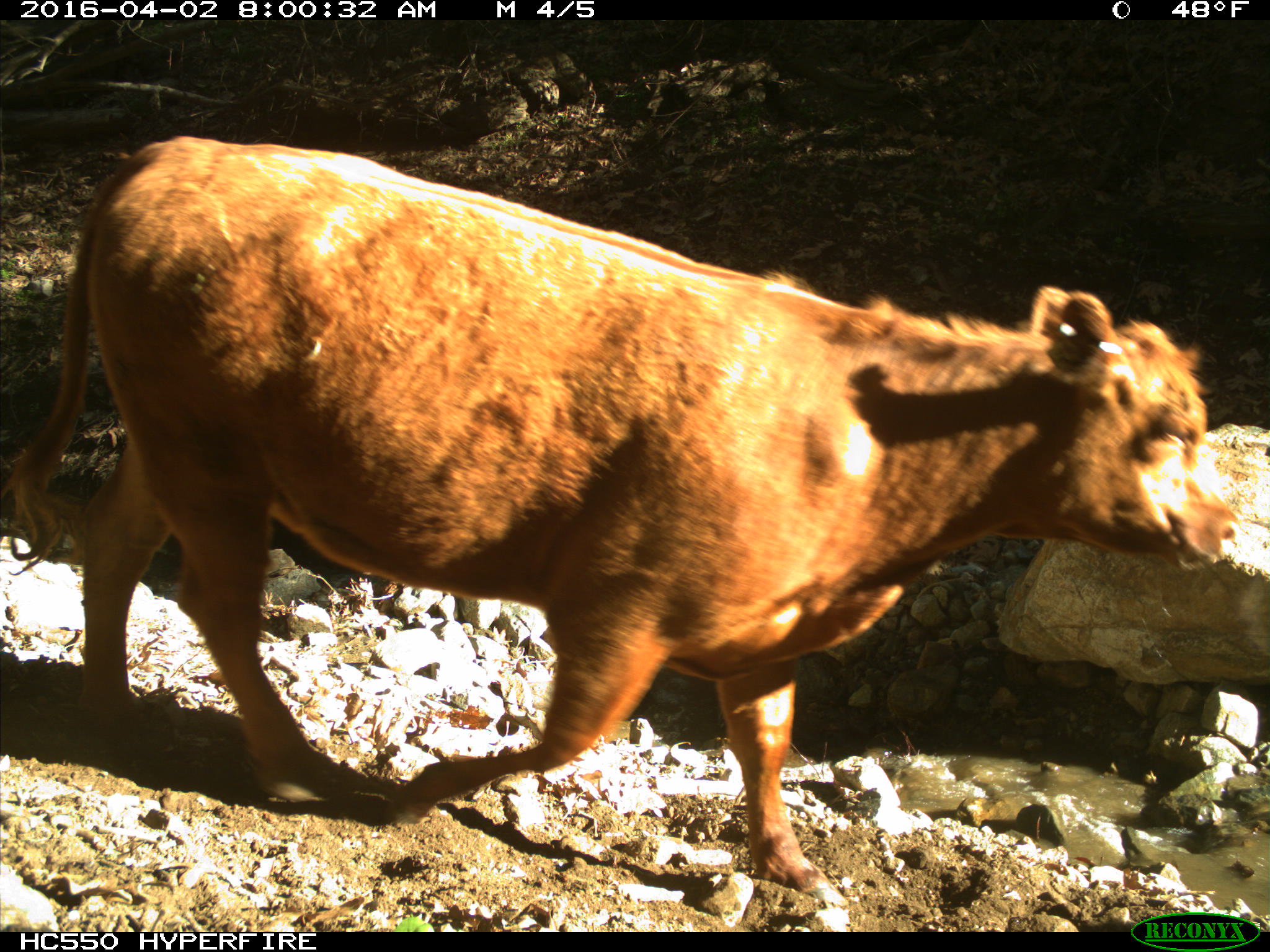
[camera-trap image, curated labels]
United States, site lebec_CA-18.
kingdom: Animalia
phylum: Chordata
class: Mammalia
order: Artiodactyla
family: Bovidae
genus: Bos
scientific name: Bos taurus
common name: domestic cow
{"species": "Bos taurus (domestic cow)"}